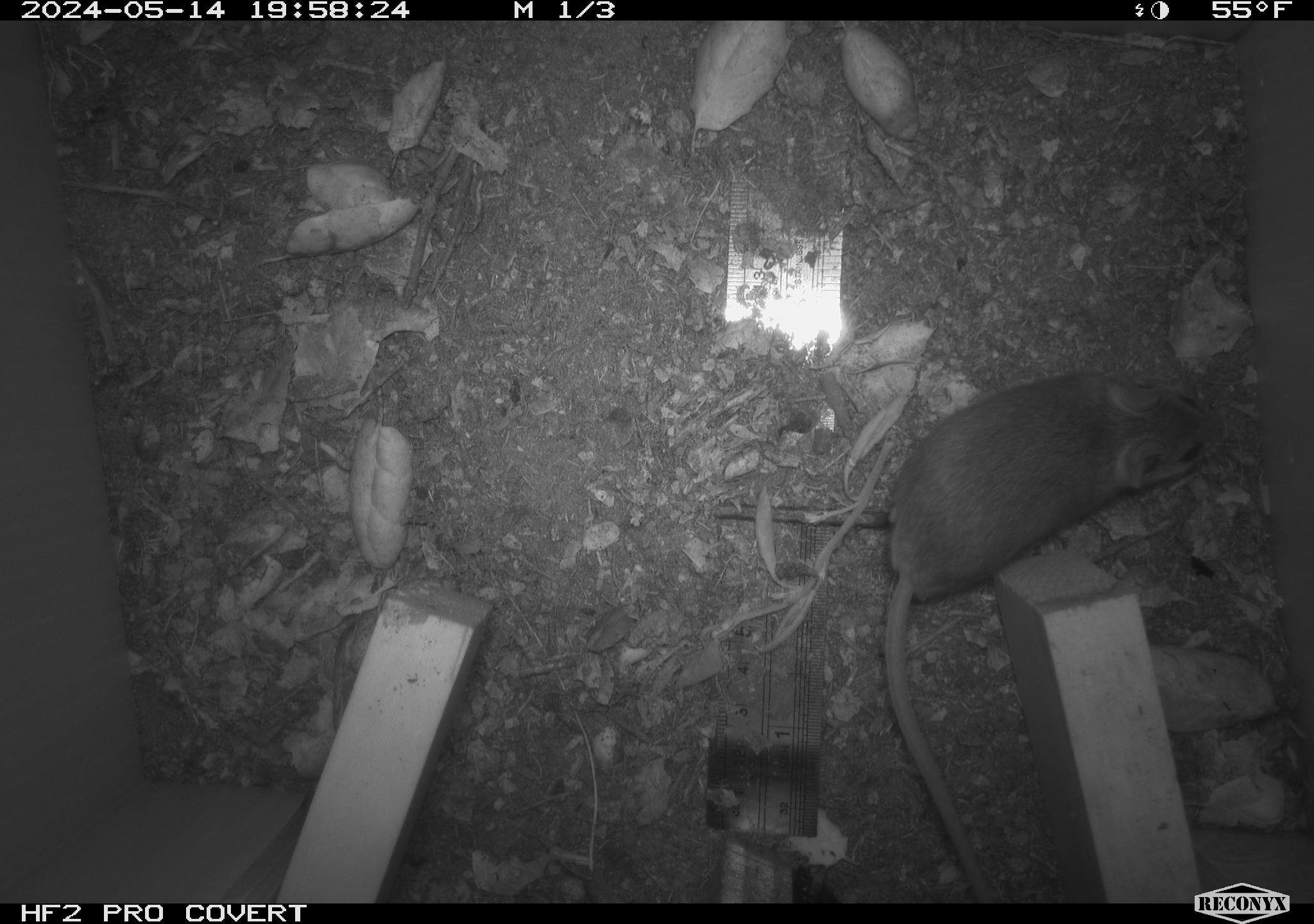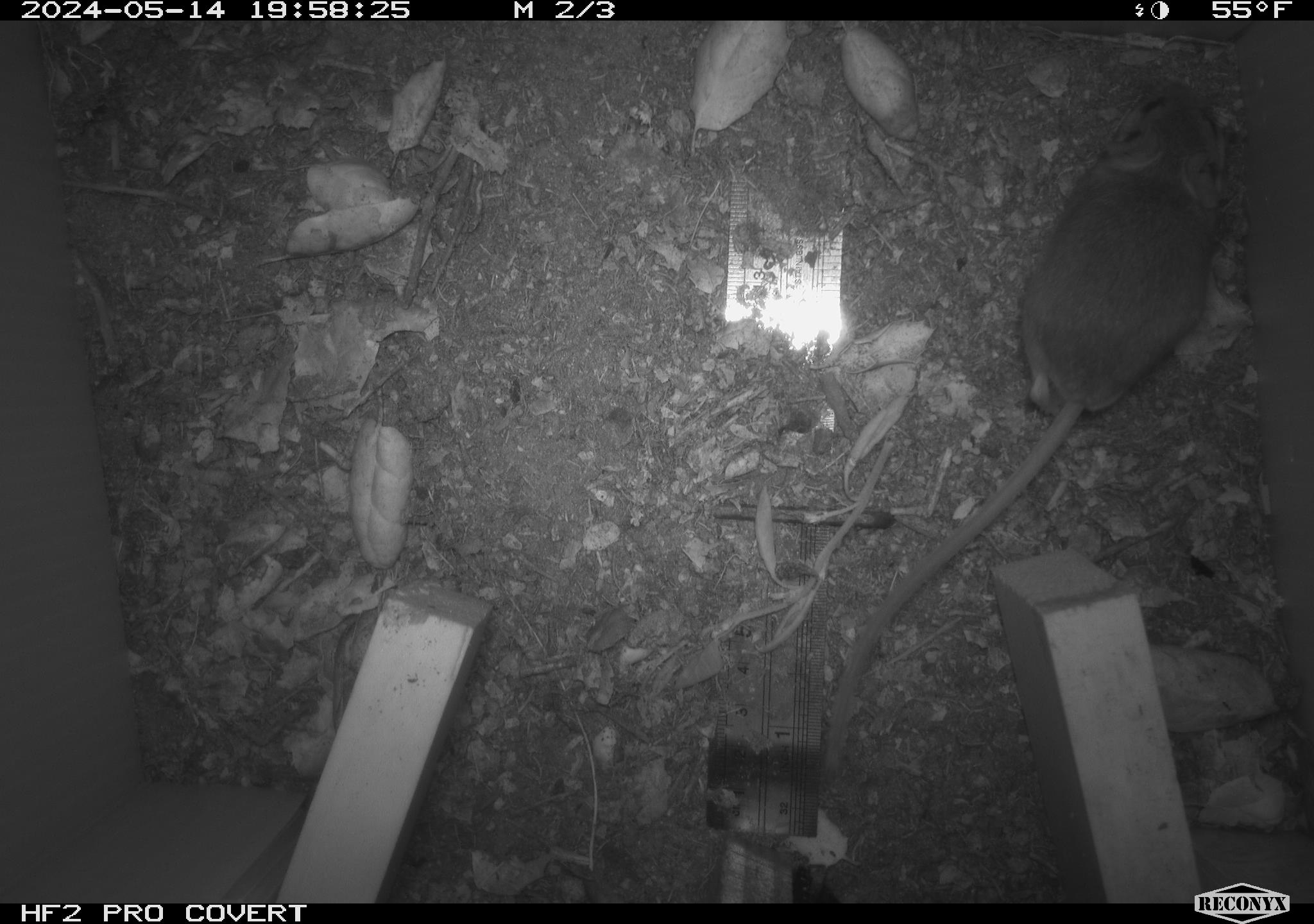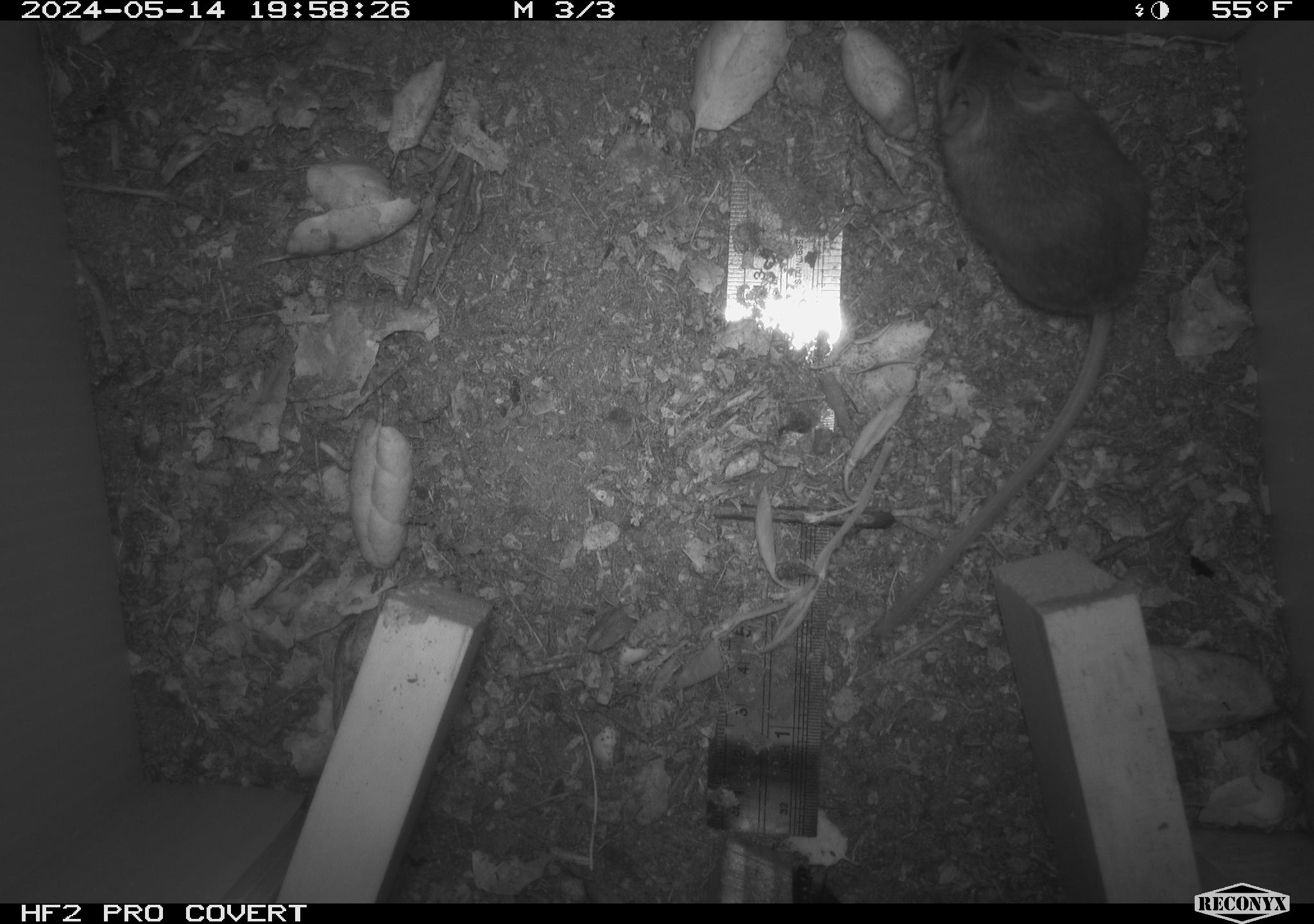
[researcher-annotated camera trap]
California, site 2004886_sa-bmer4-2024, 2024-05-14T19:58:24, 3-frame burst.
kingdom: Animalia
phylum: Chordata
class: Mammalia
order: Rodentia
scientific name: Rodentia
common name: mouse species